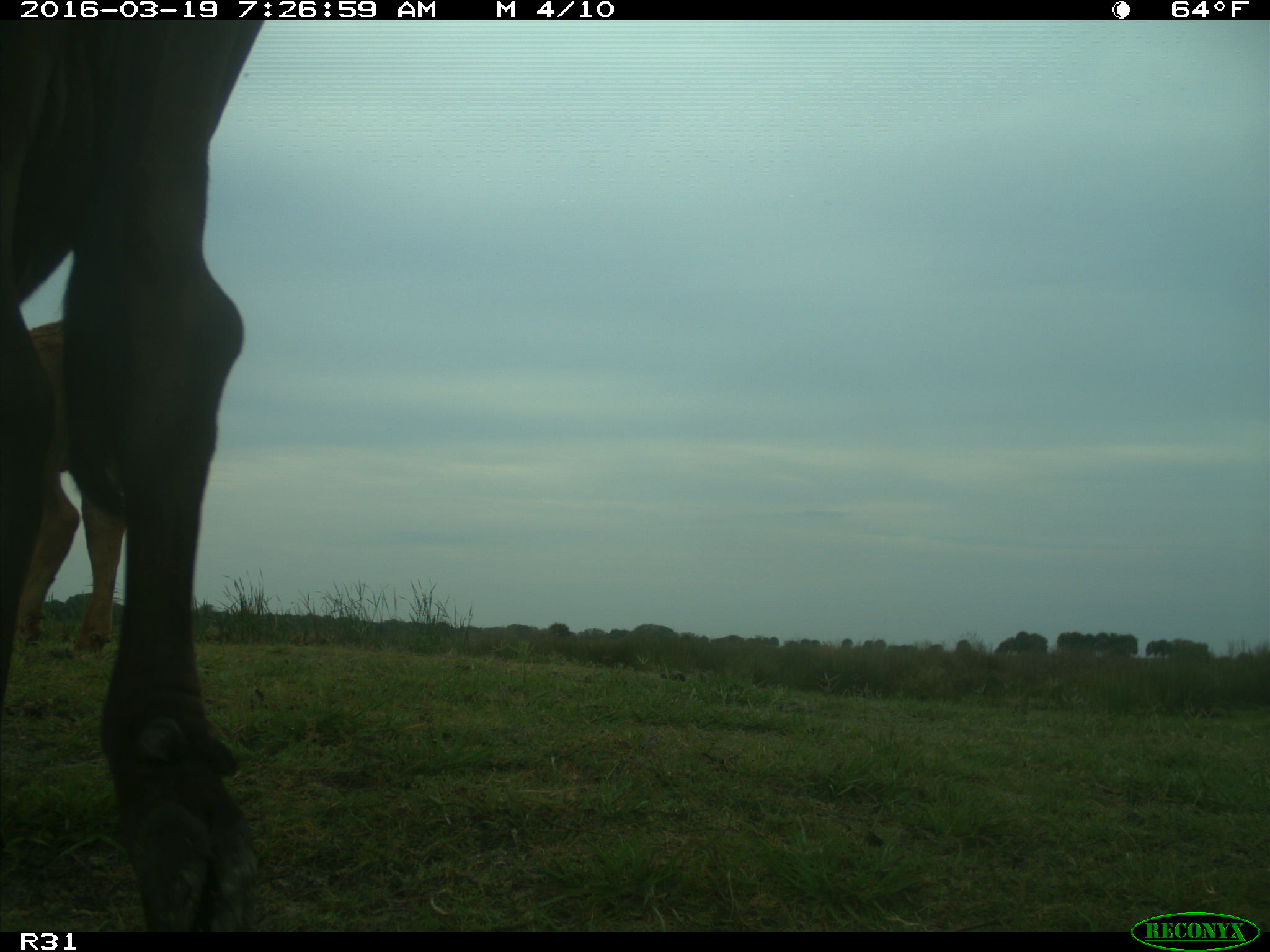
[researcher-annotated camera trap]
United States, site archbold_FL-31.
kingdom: Animalia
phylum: Chordata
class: Mammalia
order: Artiodactyla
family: Bovidae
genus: Bos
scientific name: Bos taurus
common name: domestic cow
Bos taurus (domestic cow).